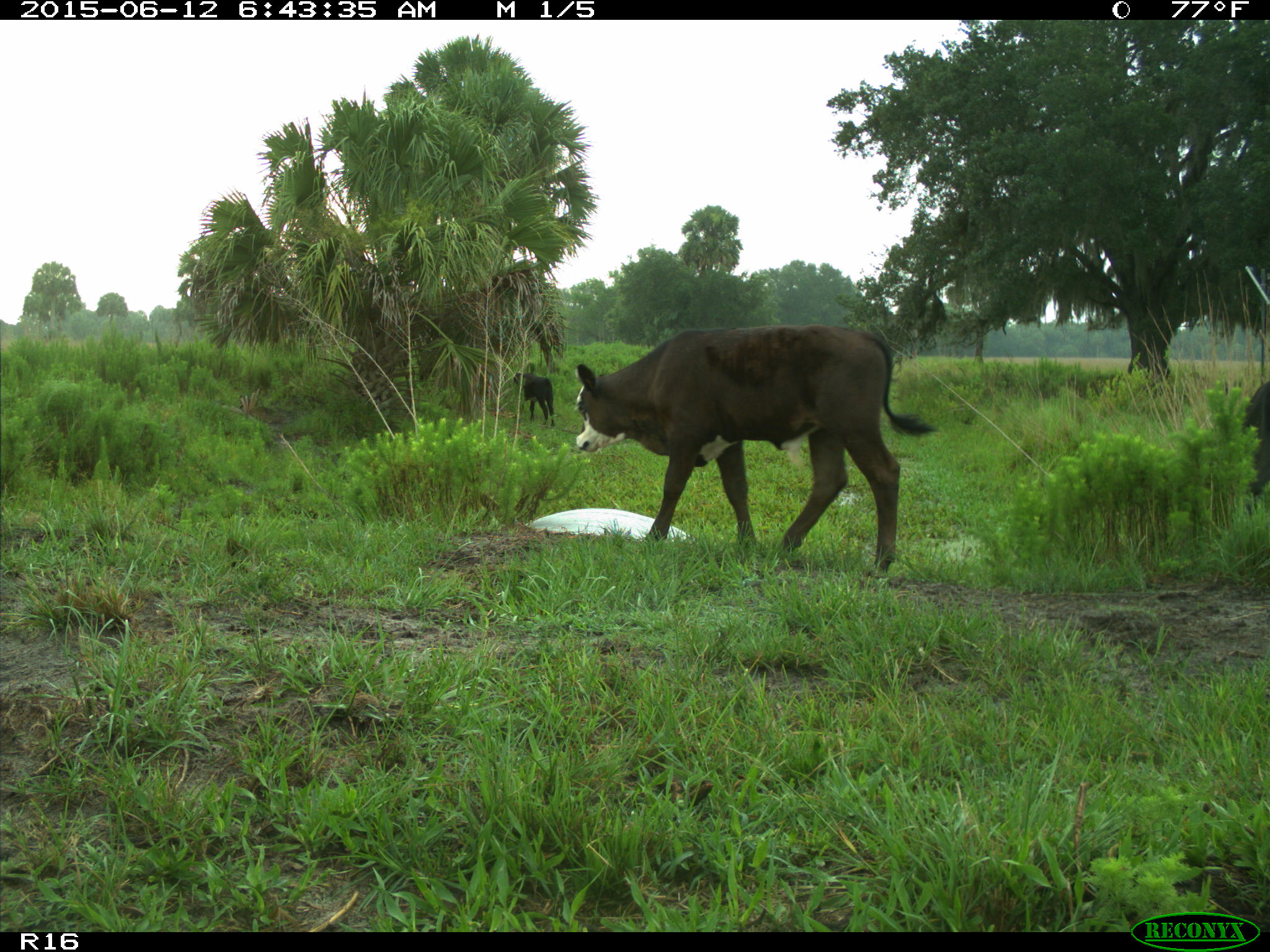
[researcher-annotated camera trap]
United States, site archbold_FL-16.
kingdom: Animalia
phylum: Chordata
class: Mammalia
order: Artiodactyla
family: Bovidae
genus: Bos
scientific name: Bos taurus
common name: domestic cow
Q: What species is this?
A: Bos taurus (domestic cow).